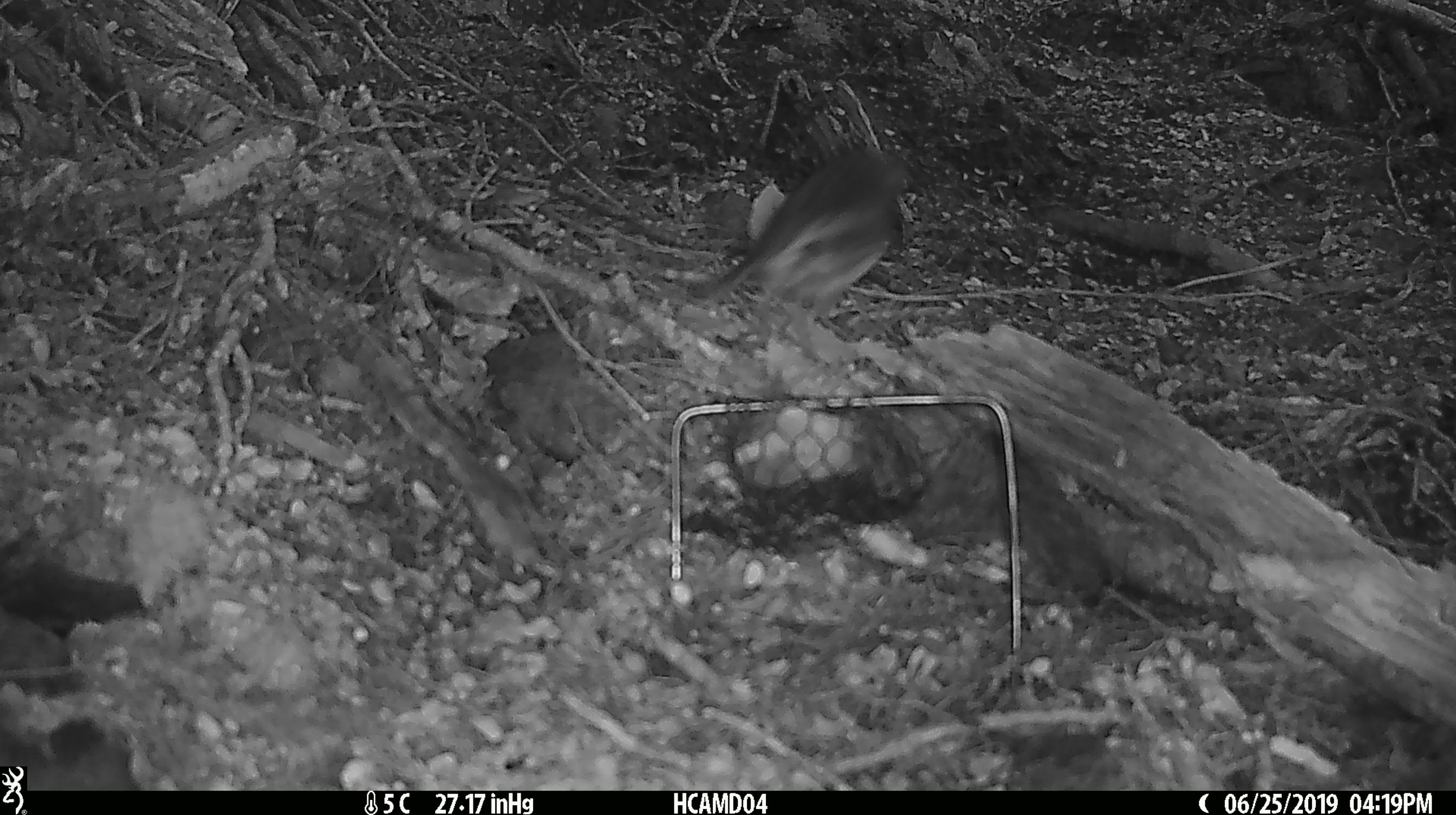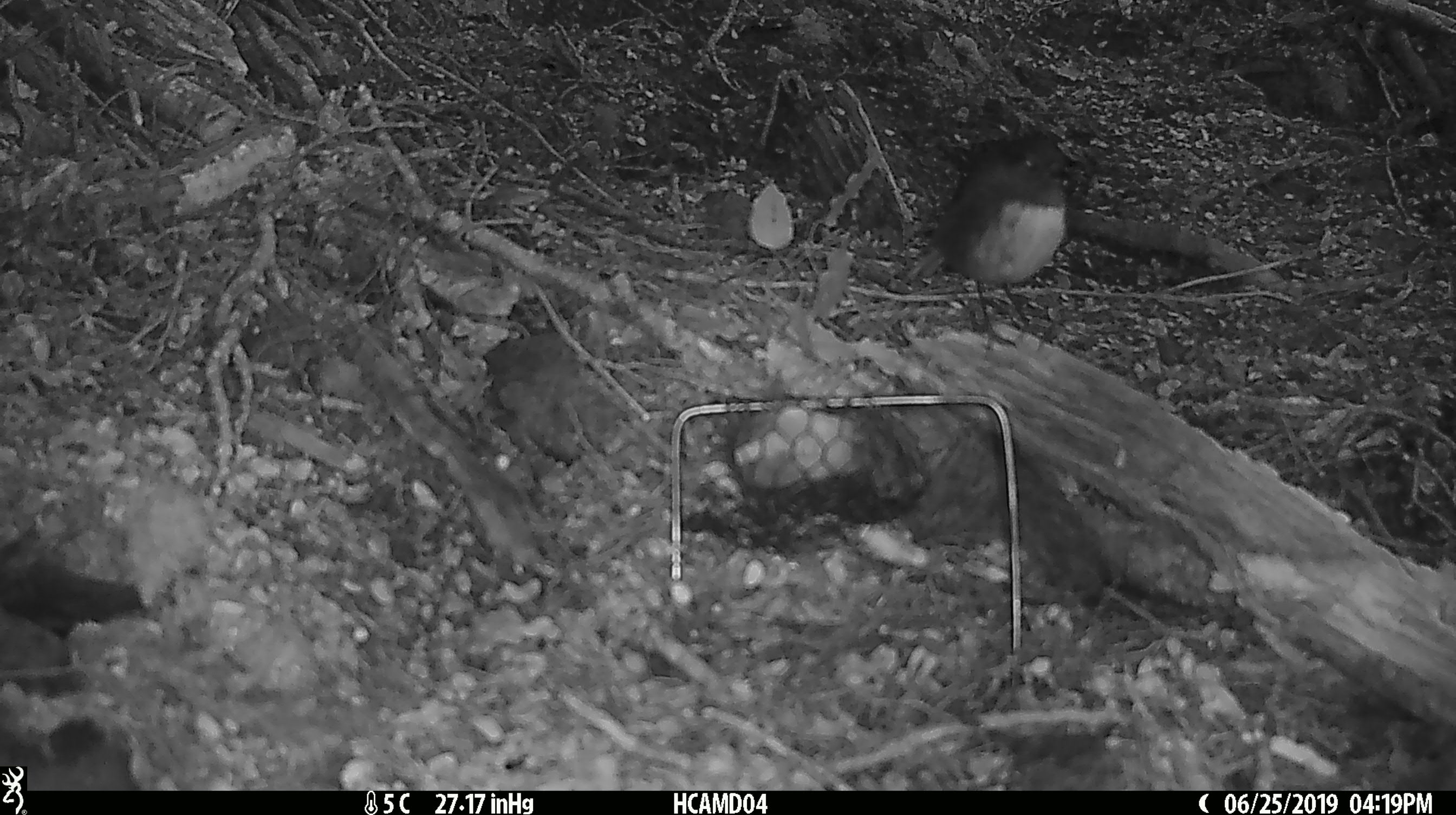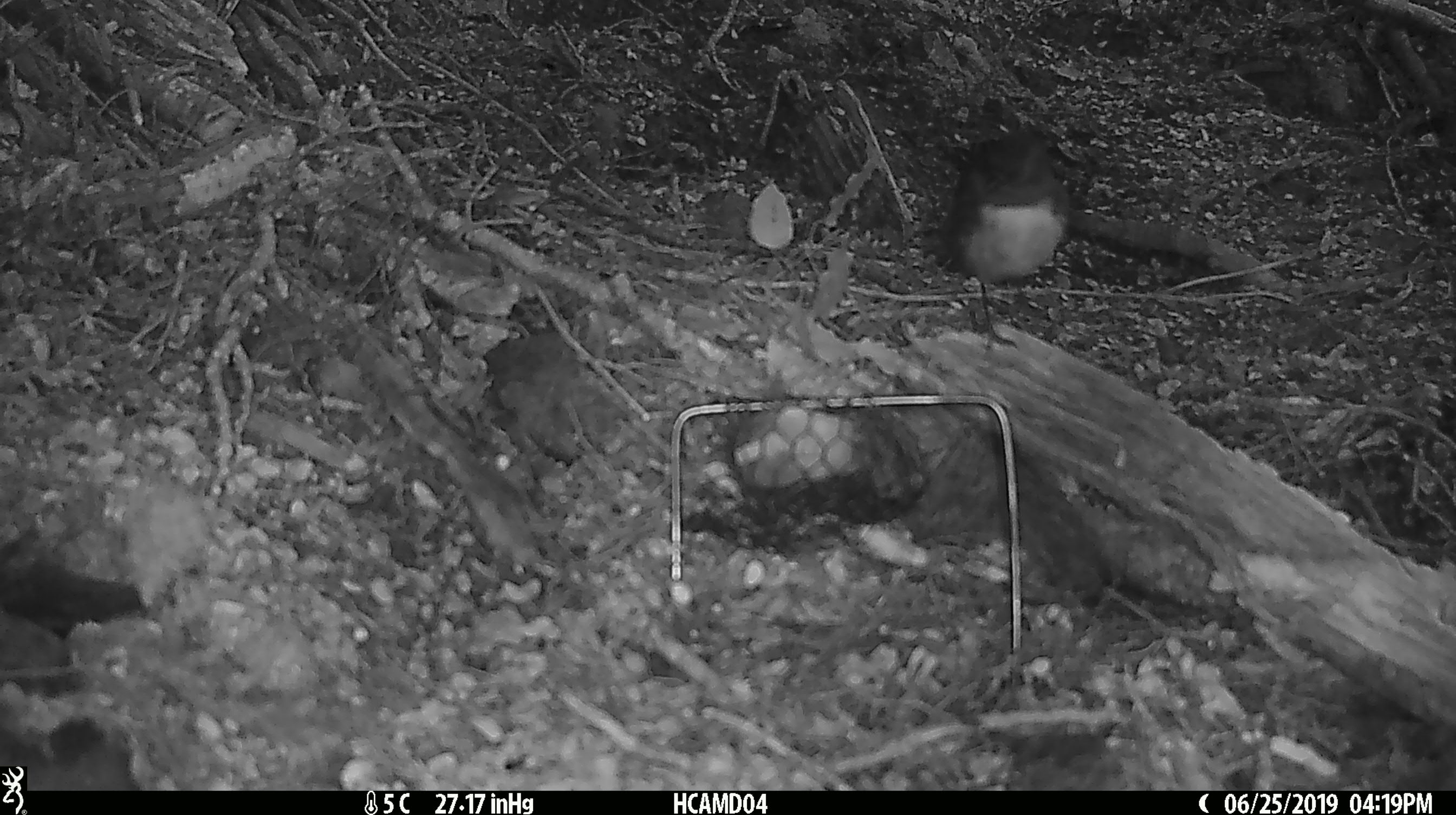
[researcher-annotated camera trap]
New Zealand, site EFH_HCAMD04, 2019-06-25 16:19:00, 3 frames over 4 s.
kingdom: Animalia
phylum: Chordata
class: Aves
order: Passeriformes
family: Petroicidae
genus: Petroica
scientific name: Petroica australis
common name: new zealand robin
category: robin